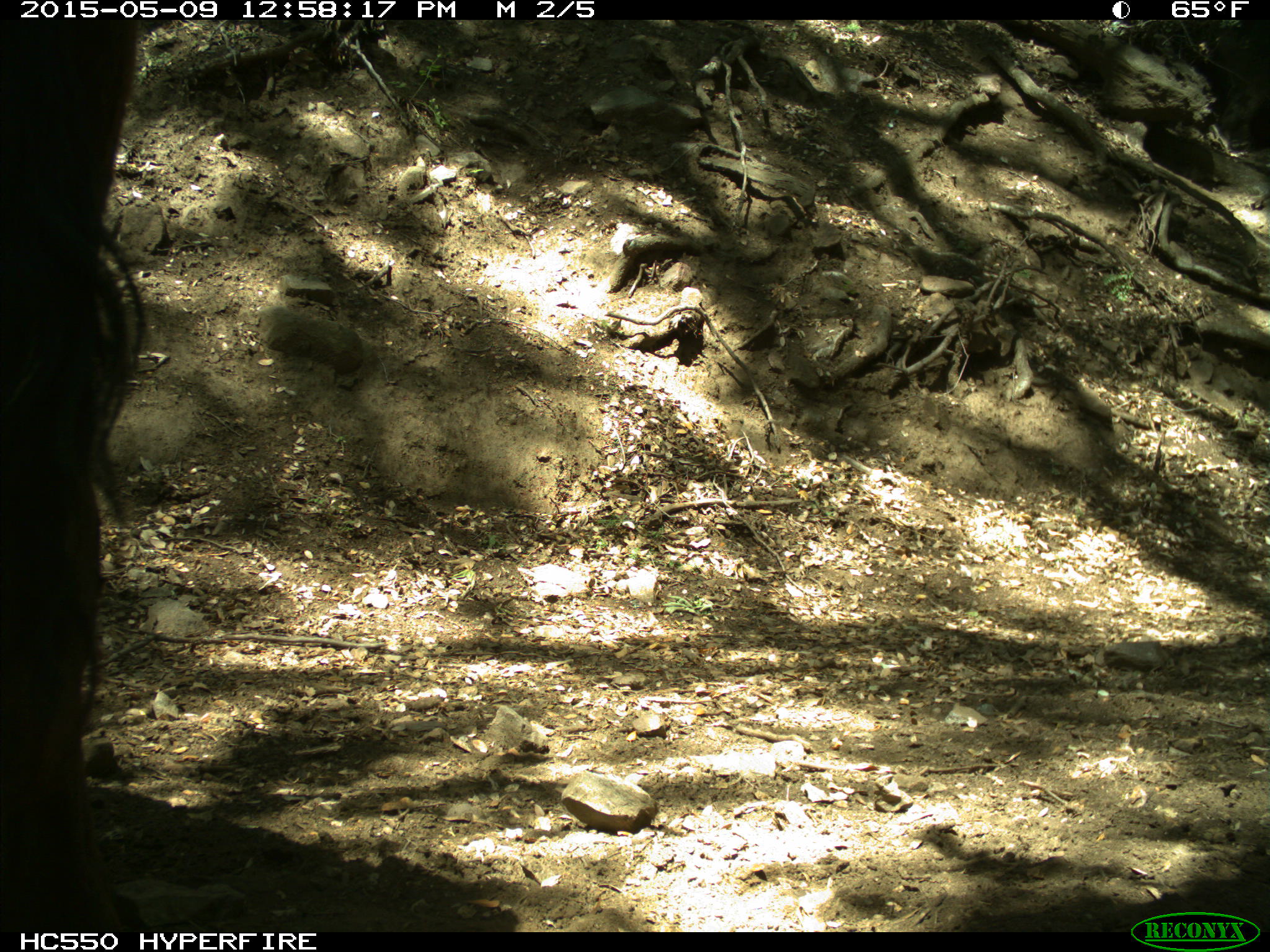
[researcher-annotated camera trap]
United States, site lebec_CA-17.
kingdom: Animalia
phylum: Chordata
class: Mammalia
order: Artiodactyla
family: Bovidae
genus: Bos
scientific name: Bos taurus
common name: domestic cow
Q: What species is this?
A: Bos taurus (domestic cow).